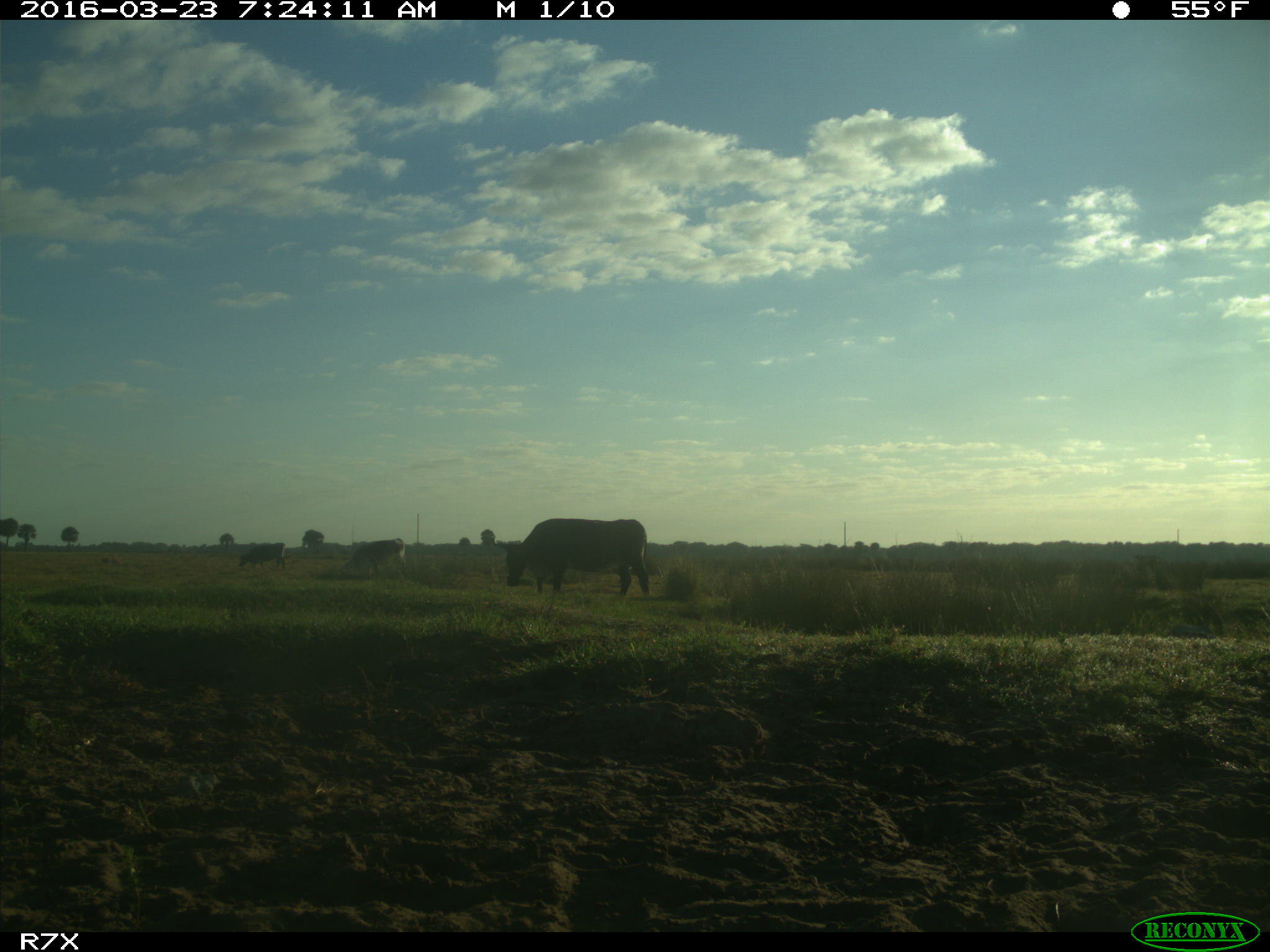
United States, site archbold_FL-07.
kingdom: Animalia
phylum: Chordata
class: Mammalia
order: Artiodactyla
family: Bovidae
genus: Bos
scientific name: Bos taurus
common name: domestic cow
Bos taurus (domestic cow).